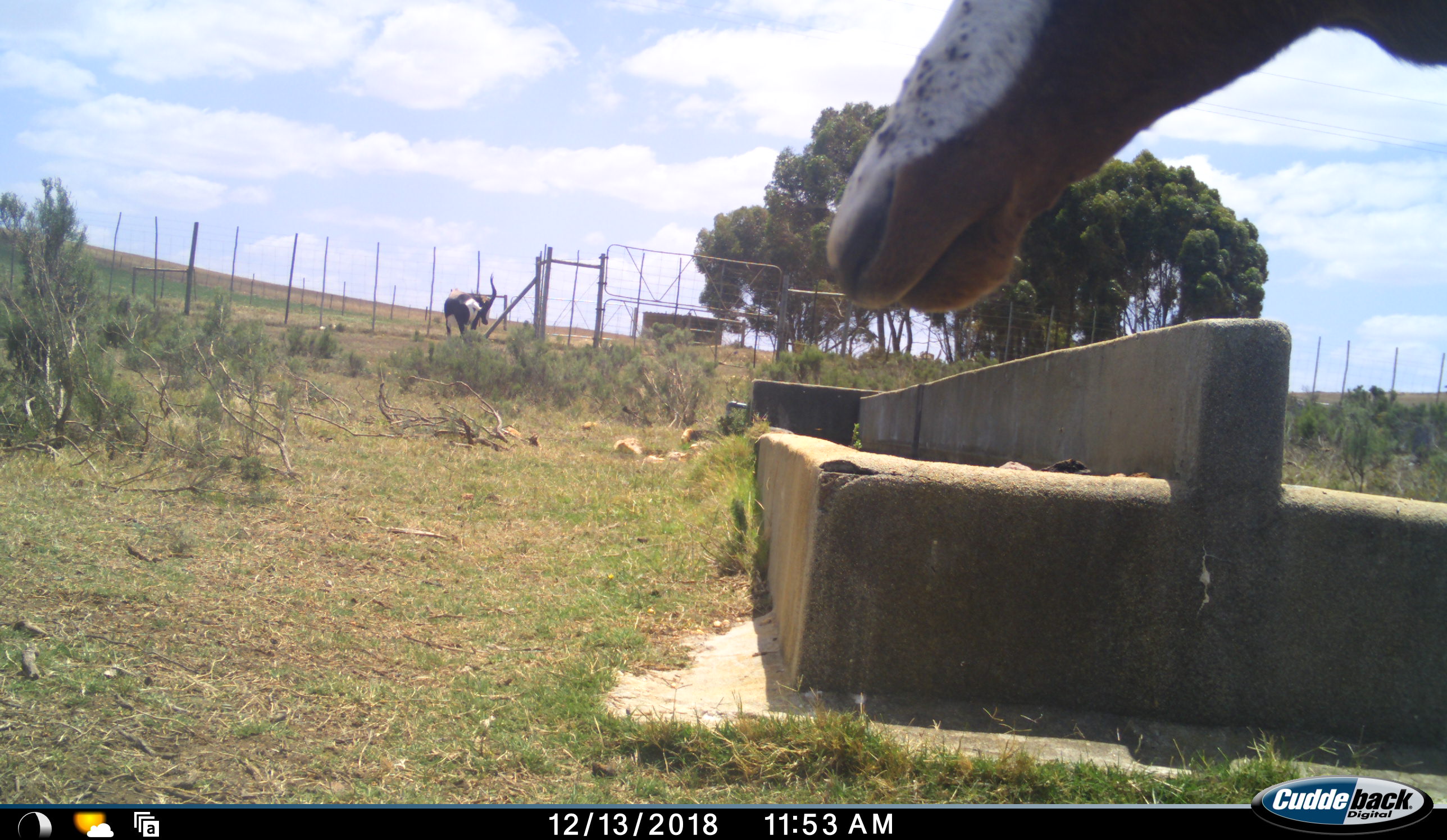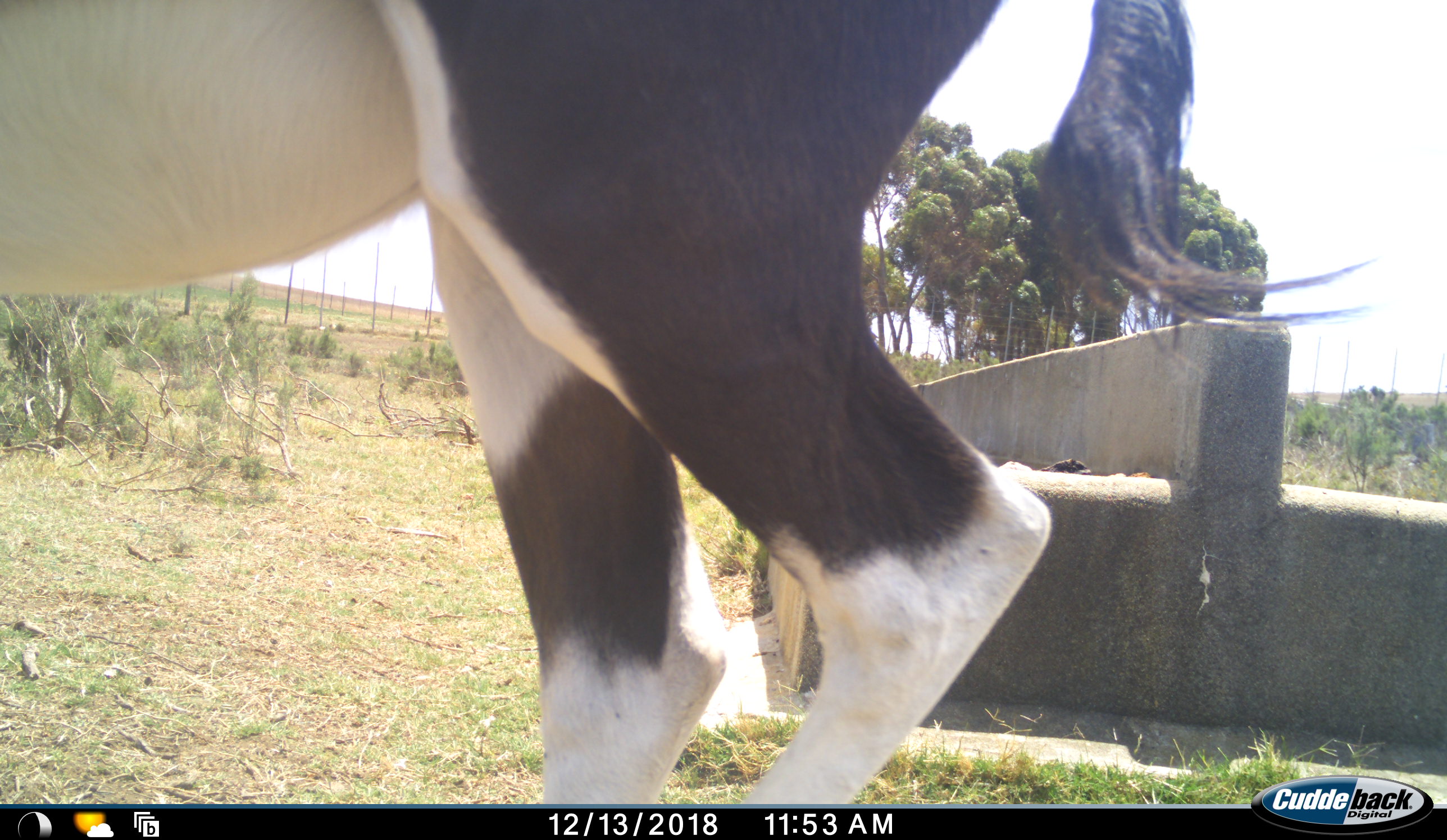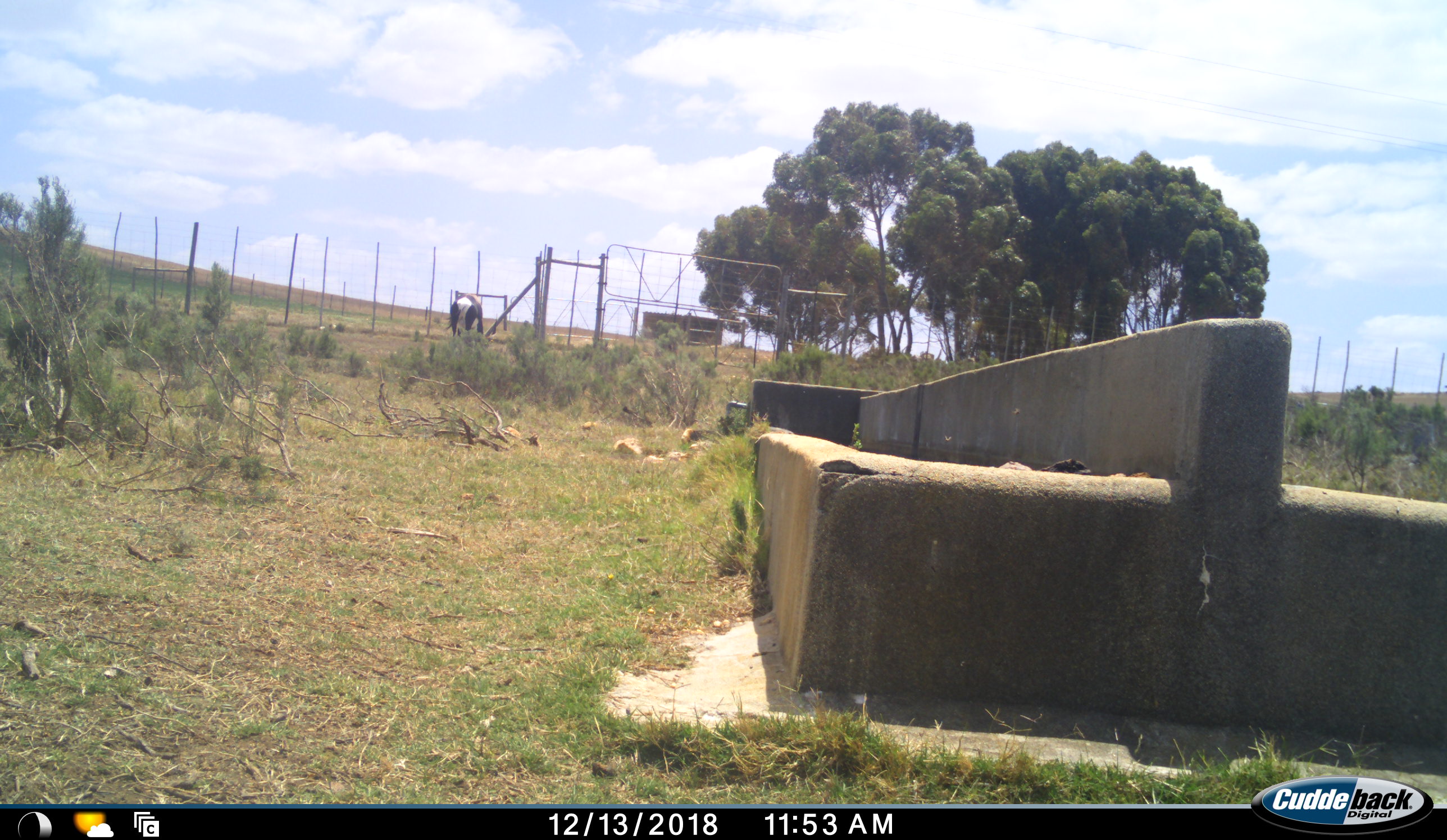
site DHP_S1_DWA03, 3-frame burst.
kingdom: Animalia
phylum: Chordata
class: Mammalia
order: Artiodactyla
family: Bovidae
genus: Damaliscus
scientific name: Damaliscus pygargus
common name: bontebok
Bontebok (Damaliscus pygargus), count 2. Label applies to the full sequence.